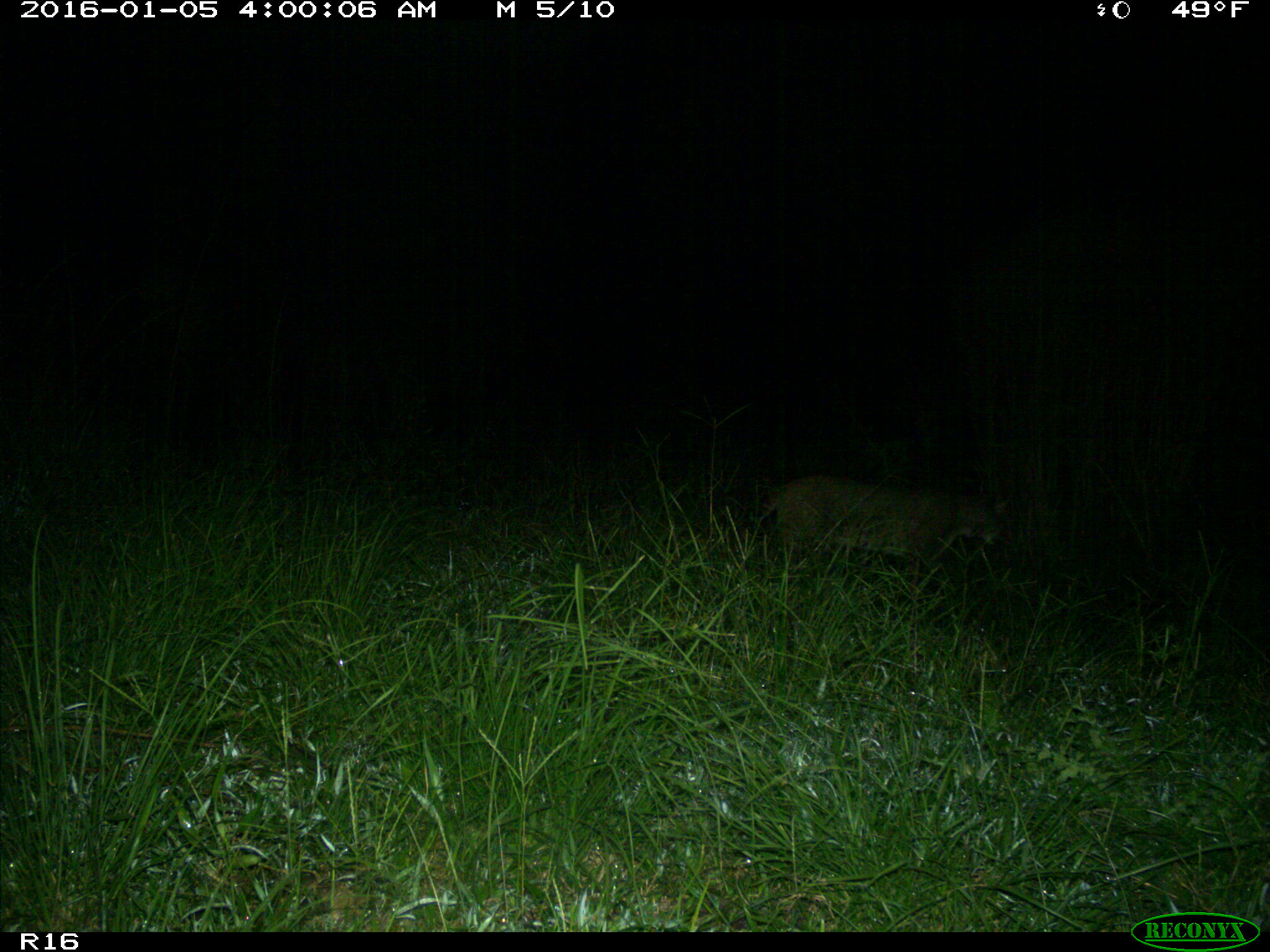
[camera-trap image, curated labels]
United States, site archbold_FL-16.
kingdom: Animalia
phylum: Chordata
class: Mammalia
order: Carnivora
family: Felidae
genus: Lynx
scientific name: Lynx rufus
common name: bobcat